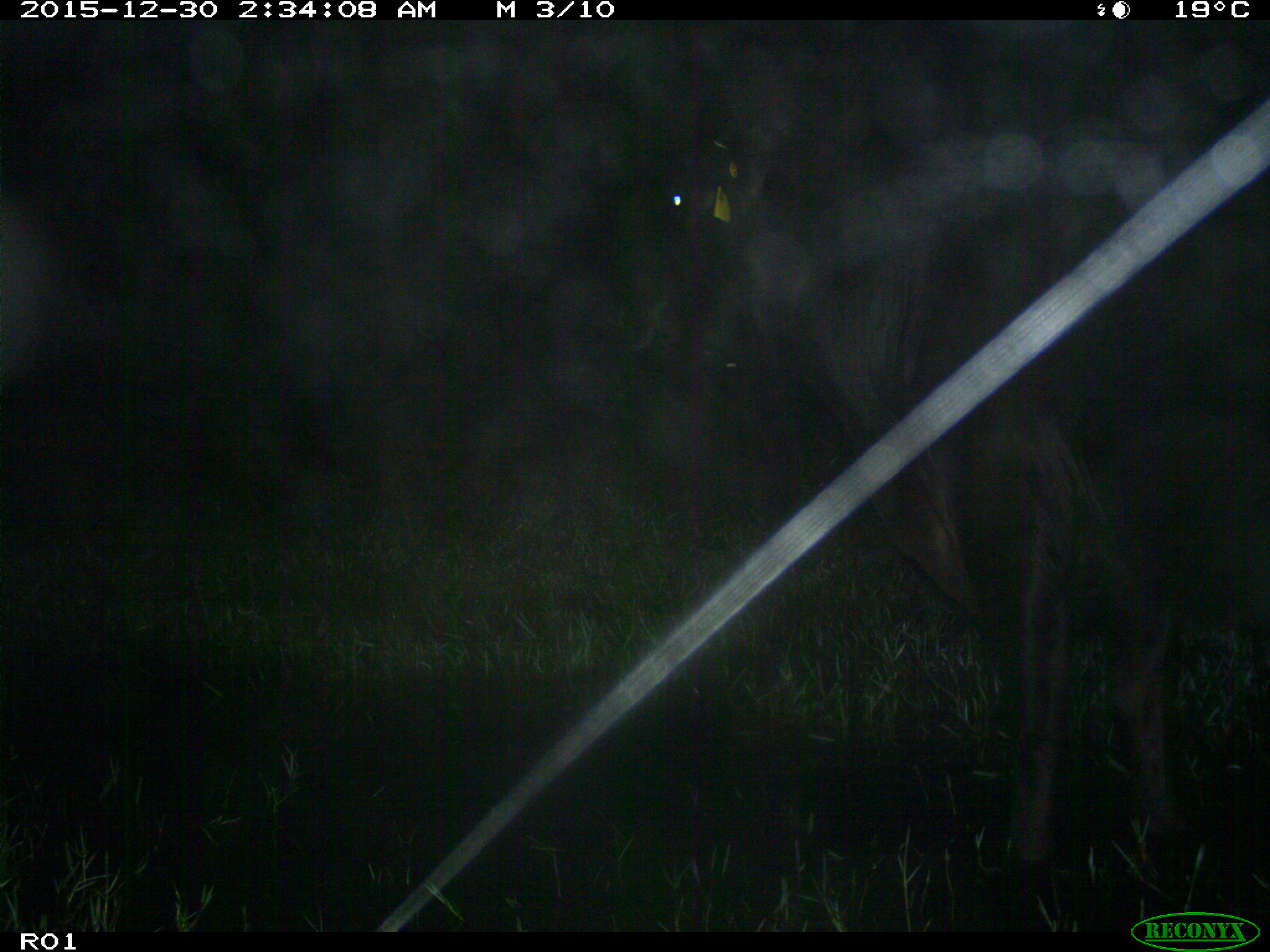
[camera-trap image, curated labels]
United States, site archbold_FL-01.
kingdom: Animalia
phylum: Chordata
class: Mammalia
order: Artiodactyla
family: Bovidae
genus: Bos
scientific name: Bos taurus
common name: domestic cow